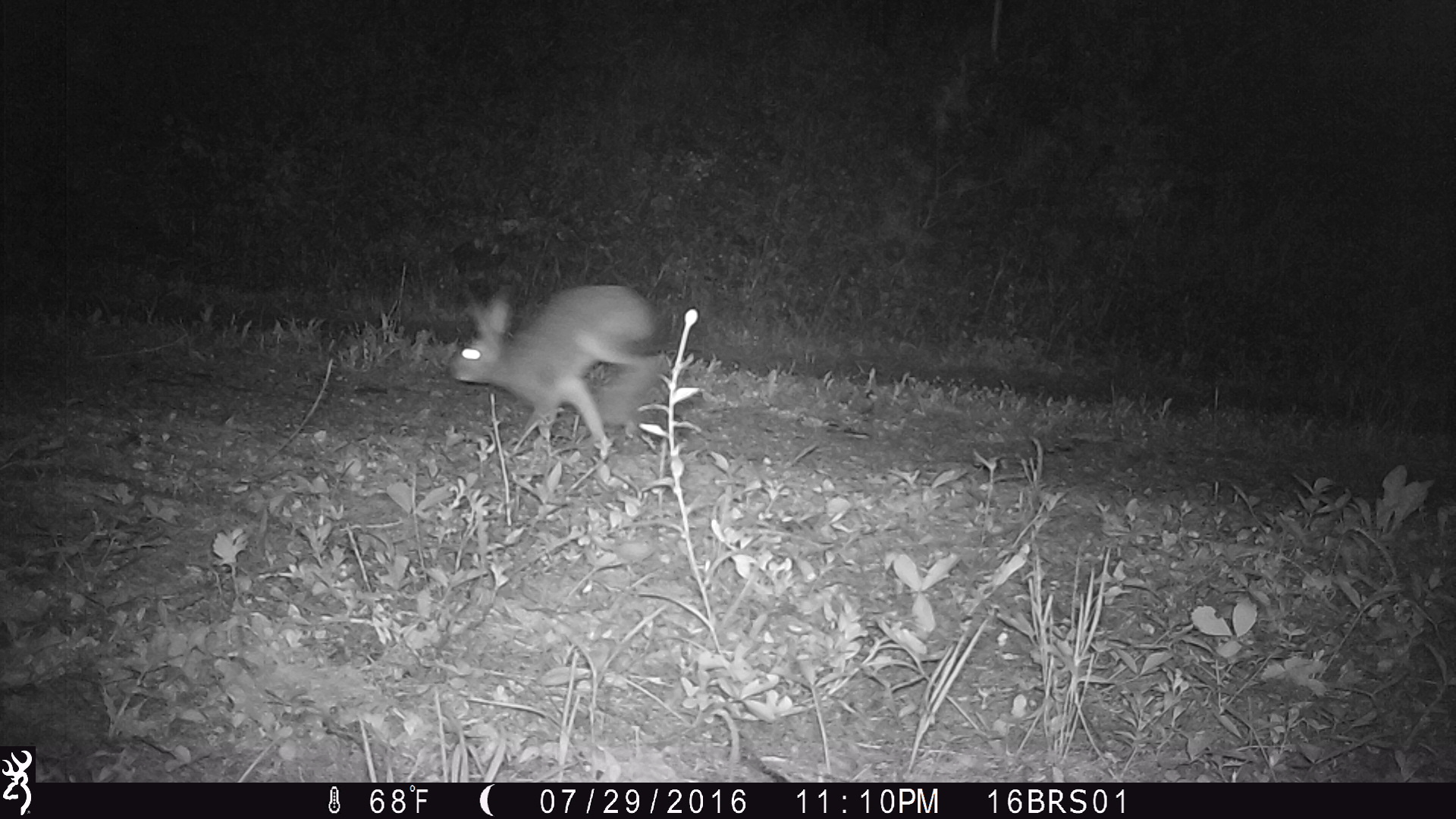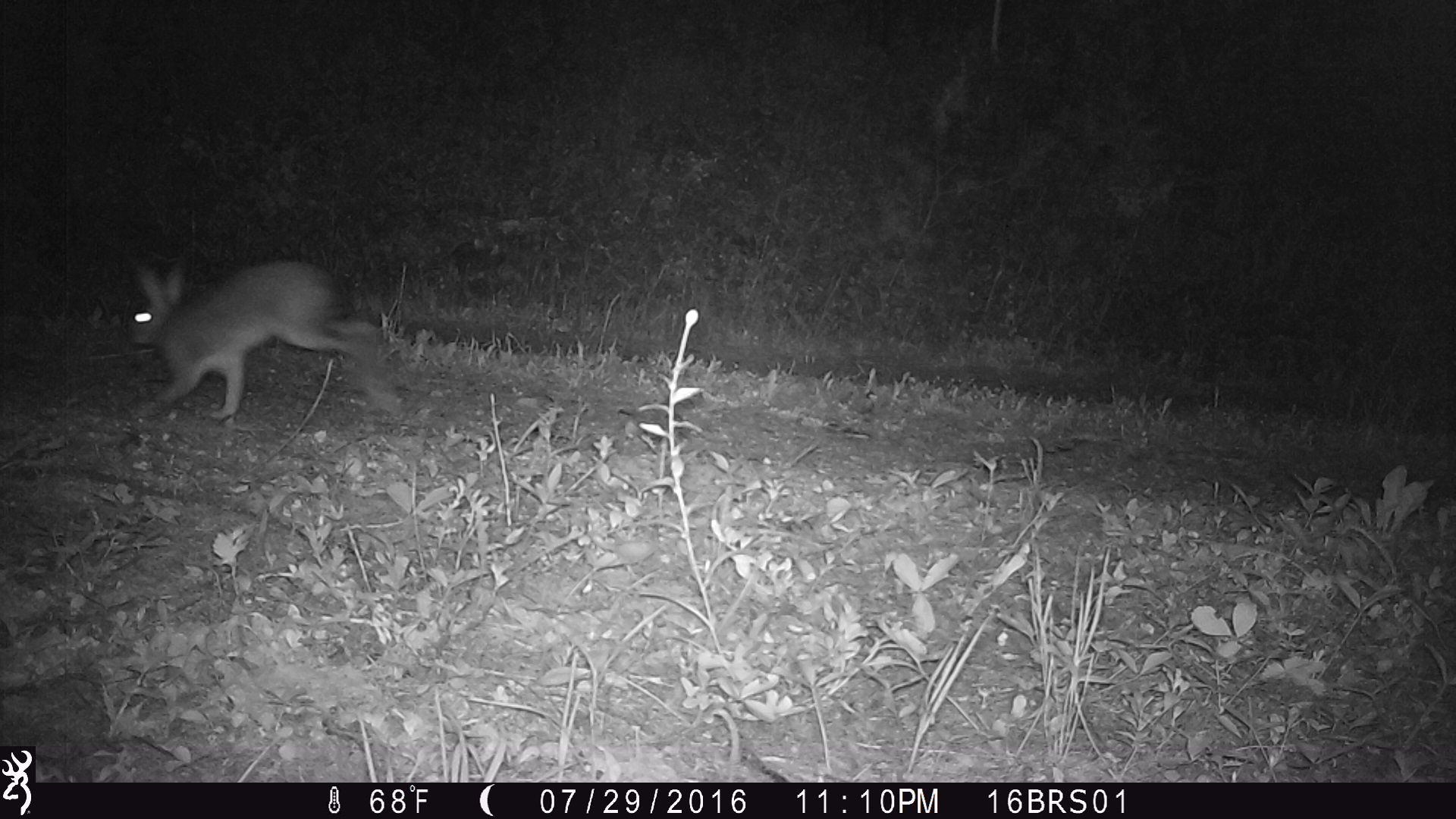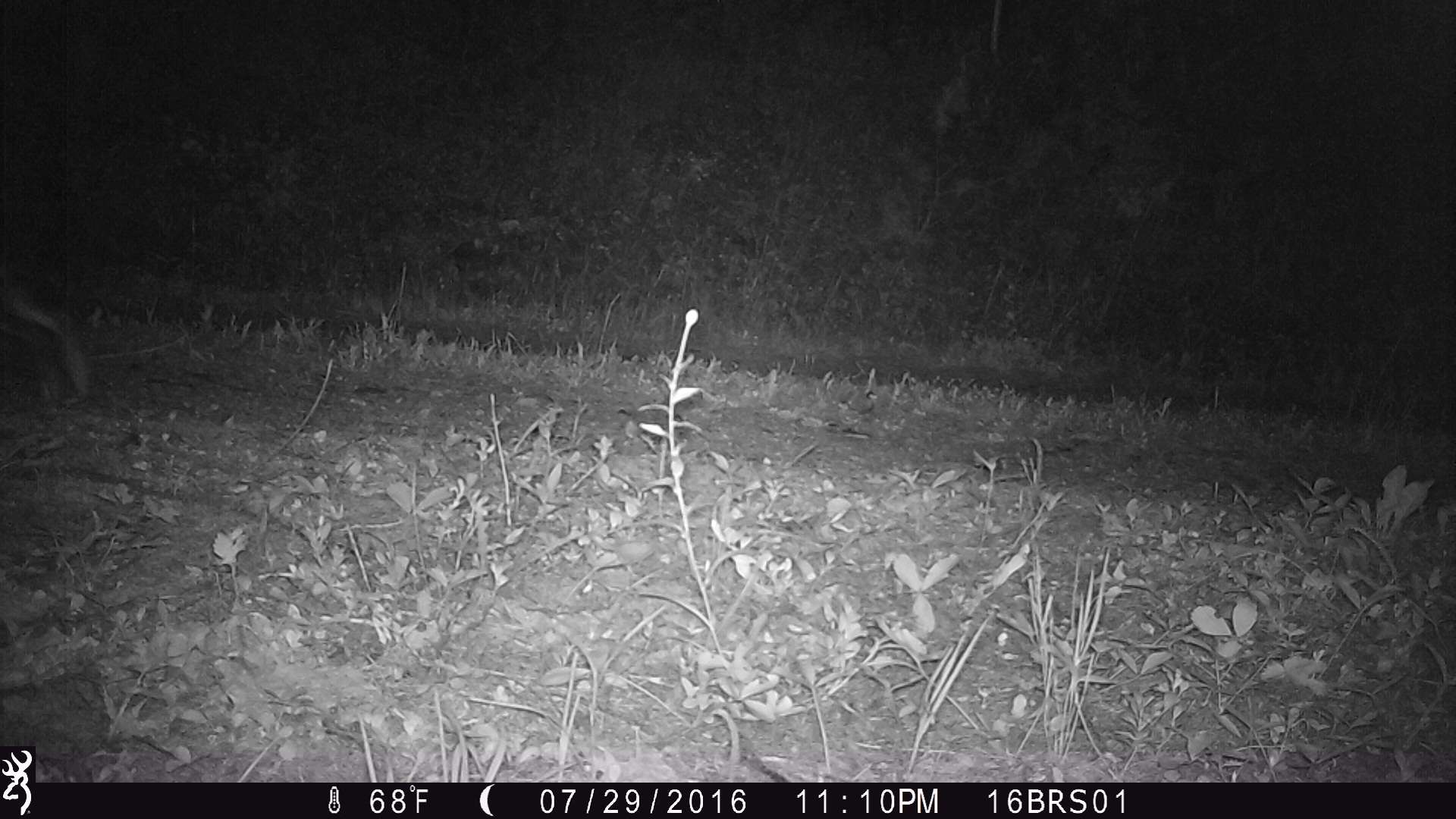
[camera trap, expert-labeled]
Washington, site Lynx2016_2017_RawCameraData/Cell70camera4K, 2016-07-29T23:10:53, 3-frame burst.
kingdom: Animalia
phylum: Chordata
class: Mammalia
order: Lagomorpha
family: Leporidae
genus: Lepus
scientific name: Lepus americanus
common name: snowshoe hare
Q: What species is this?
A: Lepus americanus (snowshoe hare).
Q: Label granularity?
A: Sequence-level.